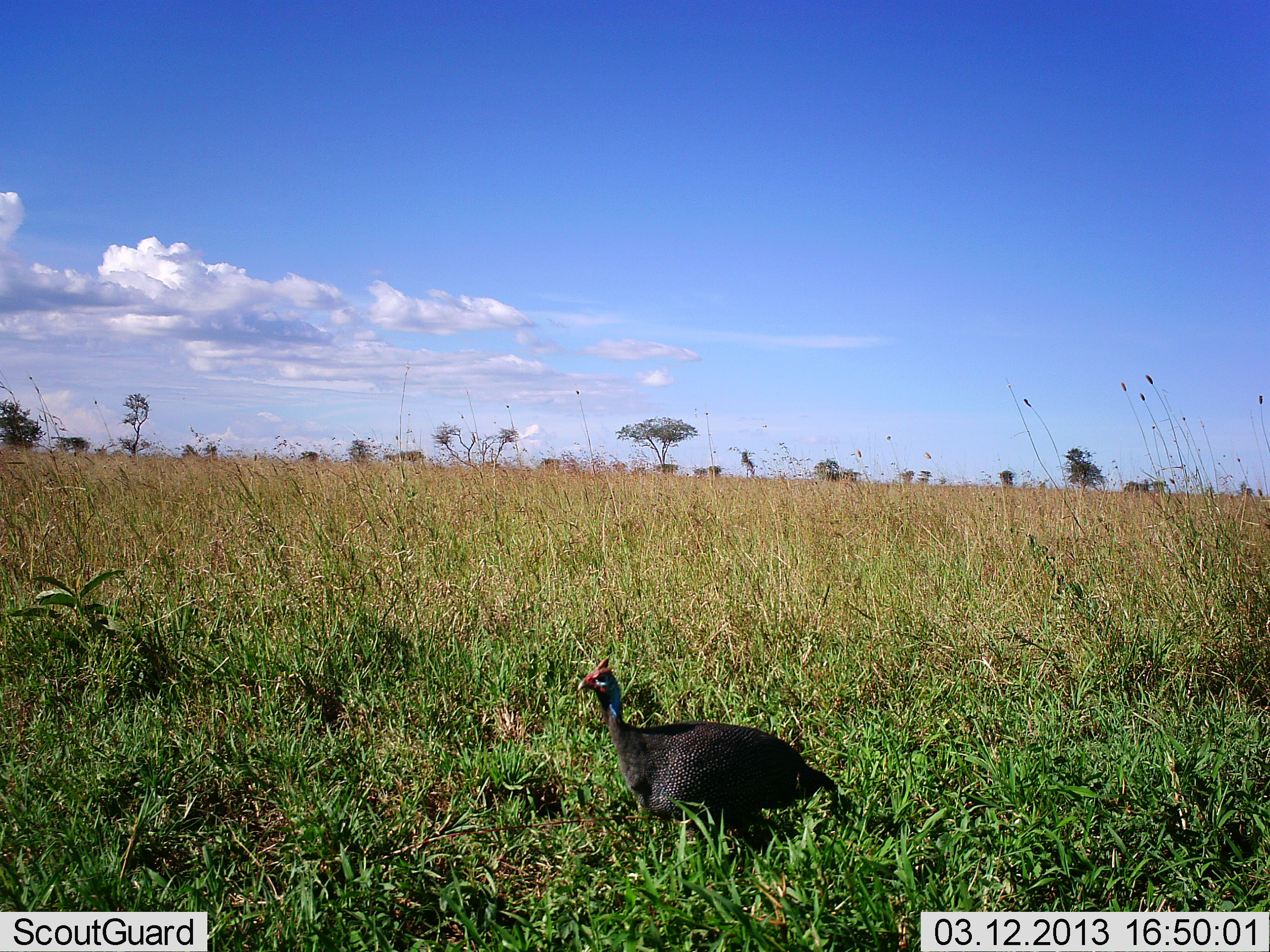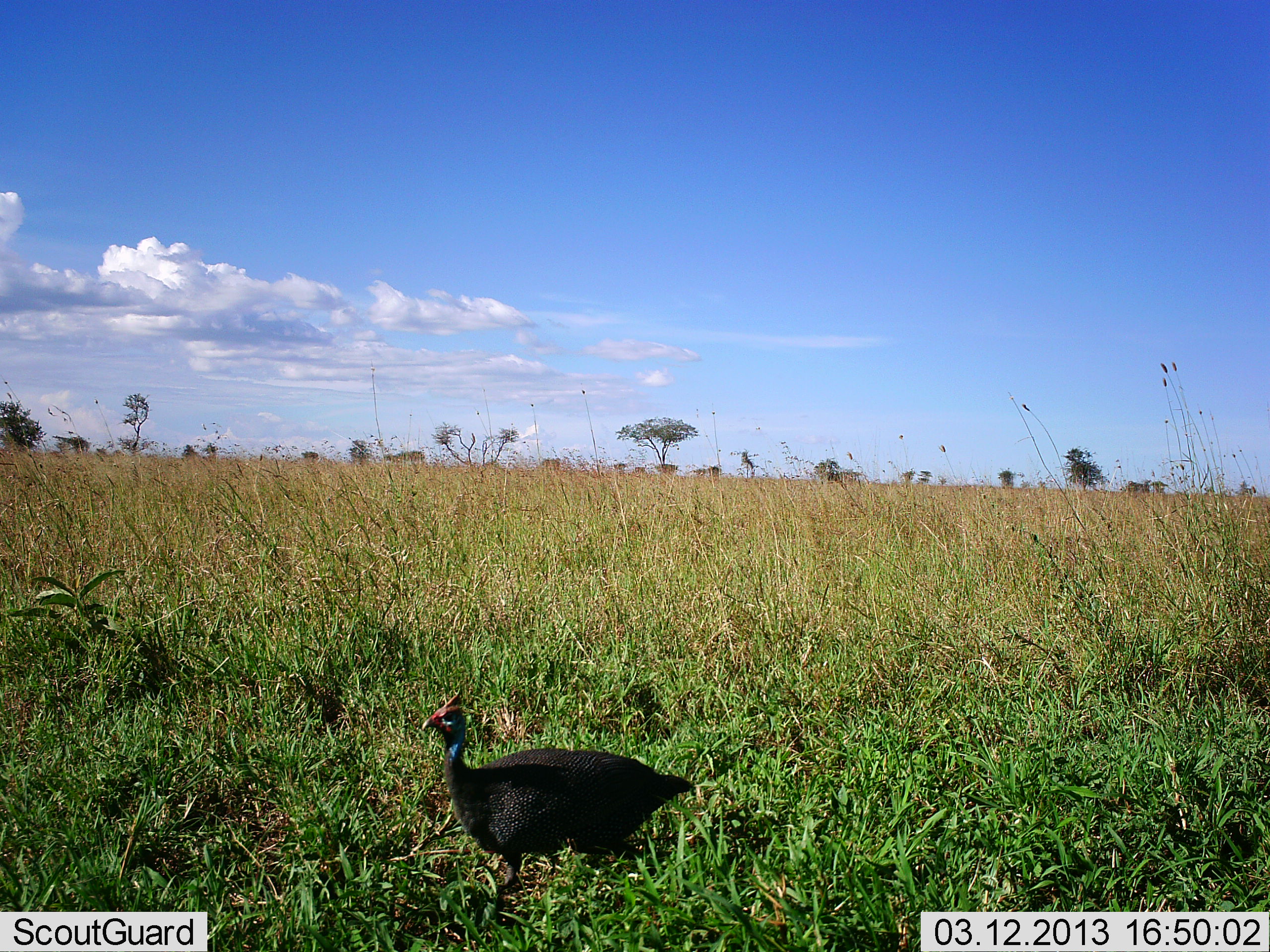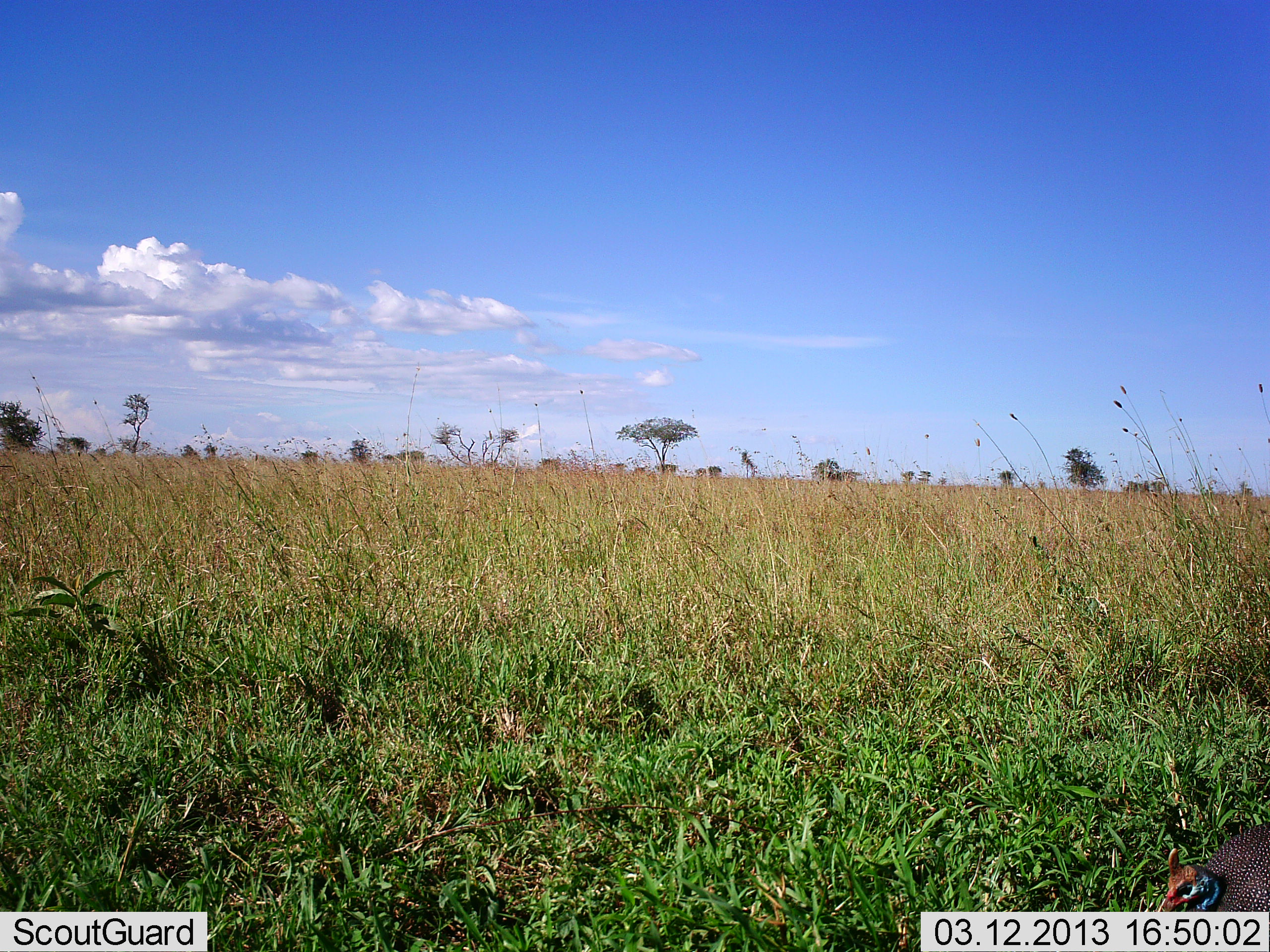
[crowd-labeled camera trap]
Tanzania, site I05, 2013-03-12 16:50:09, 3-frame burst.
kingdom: Animalia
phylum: Chordata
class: Aves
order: Galliformes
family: Numididae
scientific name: Numididae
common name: guinea fowl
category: guineafowl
Guineafowl (guinea fowl) (Numididae), count 1. Behavior (volunteer vote fractions): standing 15%, resting 3%, moving 85%, interacting 0%. Young present (vote fraction): 0%. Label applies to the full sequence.